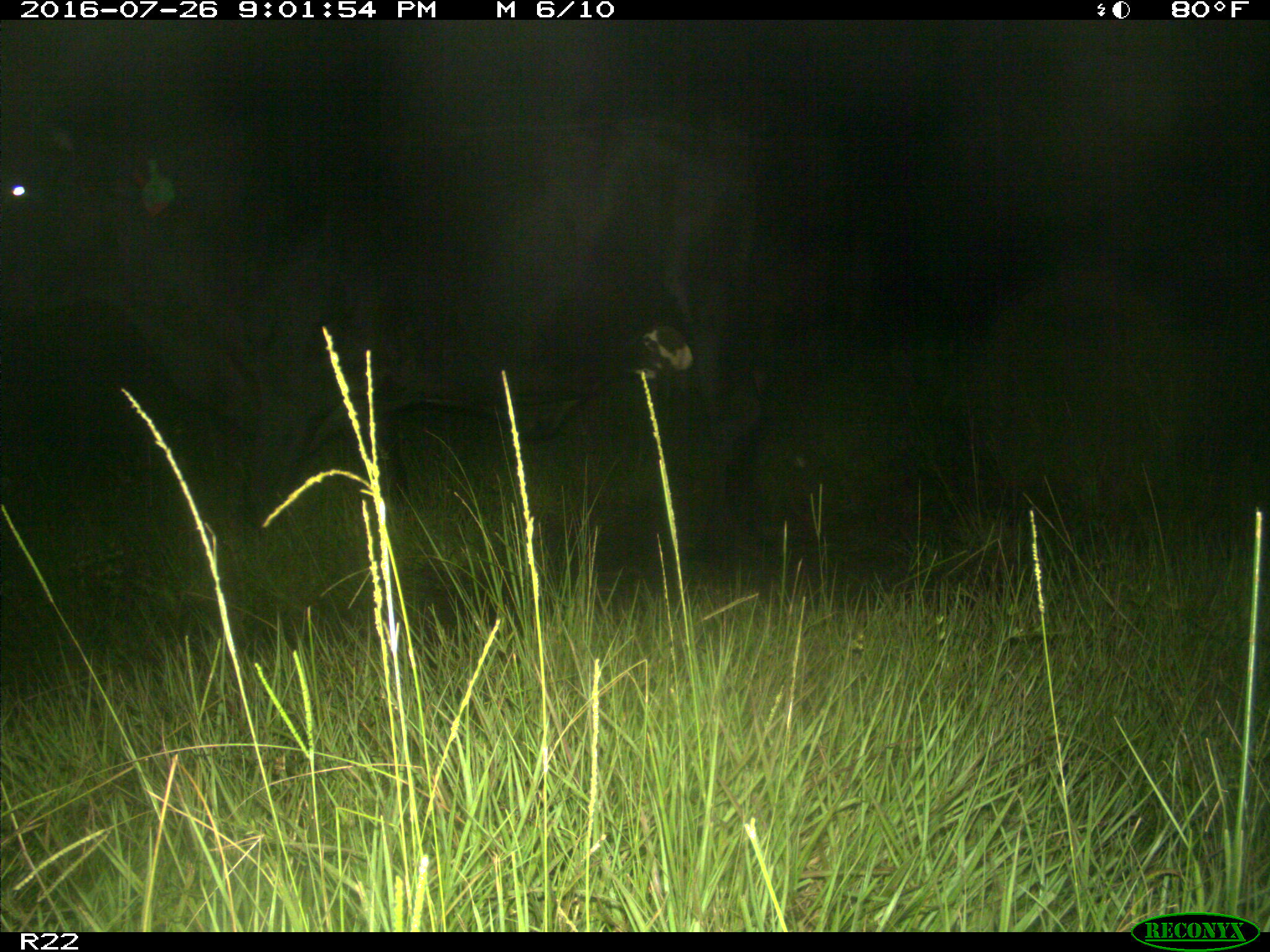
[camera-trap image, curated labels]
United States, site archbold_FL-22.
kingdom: Animalia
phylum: Chordata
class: Mammalia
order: Artiodactyla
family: Bovidae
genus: Bos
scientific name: Bos taurus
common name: domestic cow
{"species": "Bos taurus (domestic cow)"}